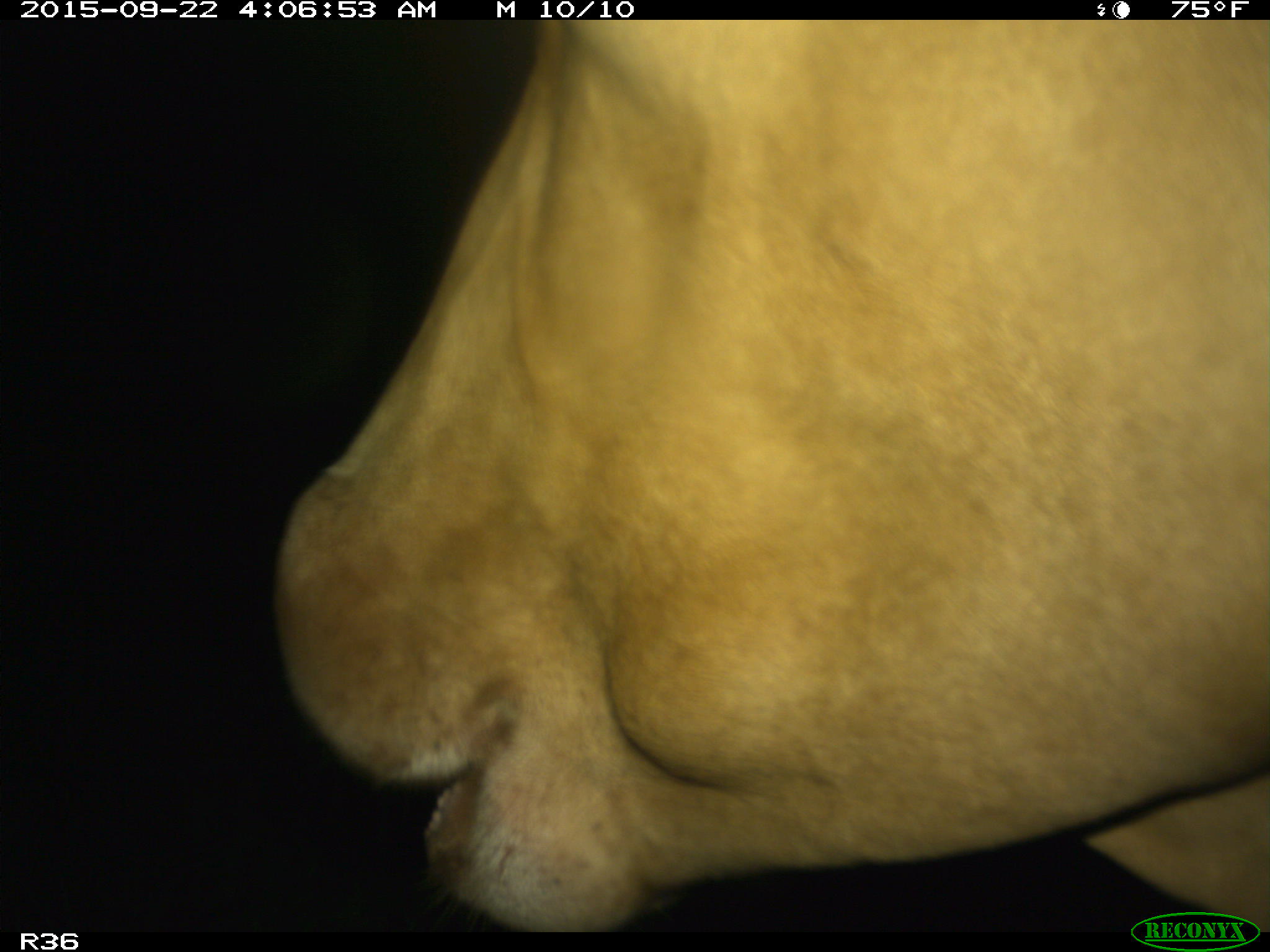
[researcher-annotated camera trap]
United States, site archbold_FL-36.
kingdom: Animalia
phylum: Chordata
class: Mammalia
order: Artiodactyla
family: Bovidae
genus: Bos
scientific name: Bos taurus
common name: domestic cow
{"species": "Bos taurus (domestic cow)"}